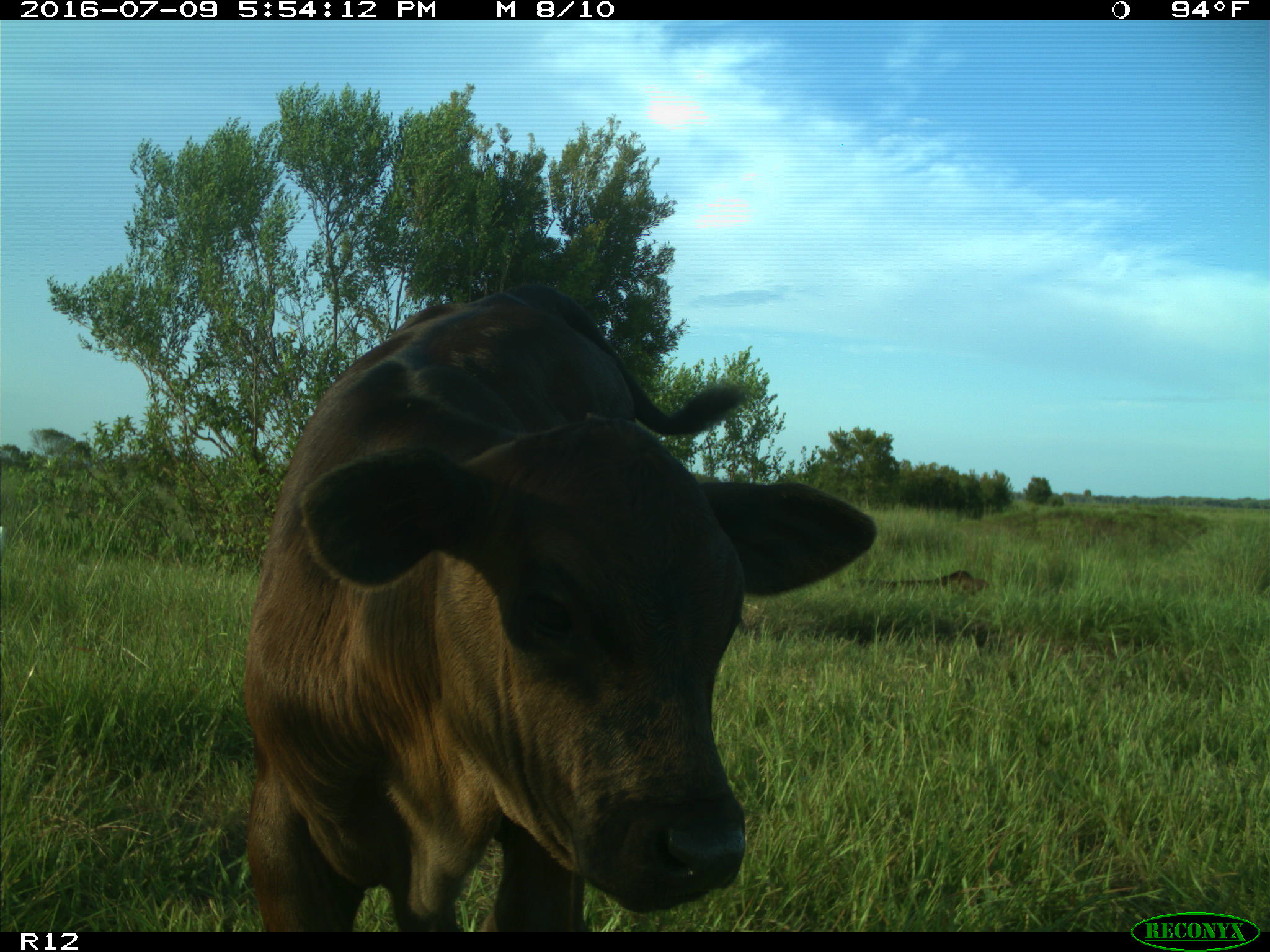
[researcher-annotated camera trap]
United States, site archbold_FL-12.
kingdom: Animalia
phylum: Chordata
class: Mammalia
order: Artiodactyla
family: Bovidae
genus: Bos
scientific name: Bos taurus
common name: domestic cow